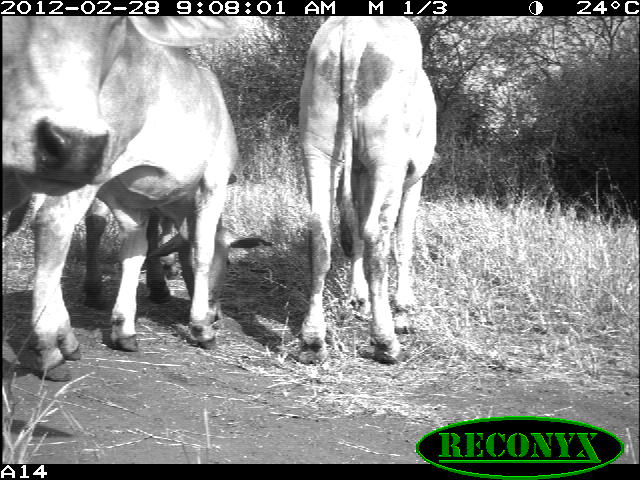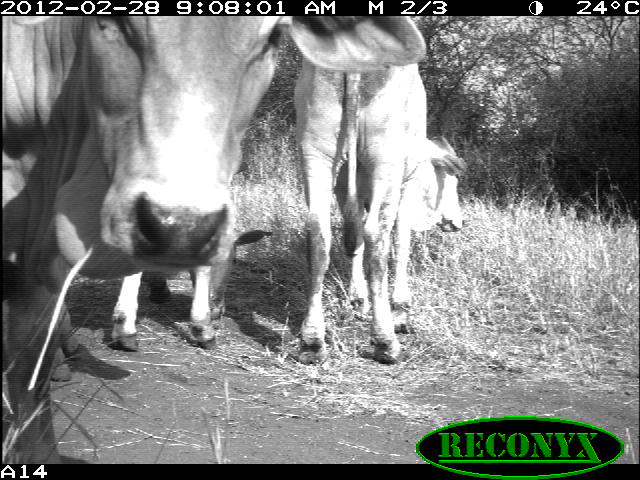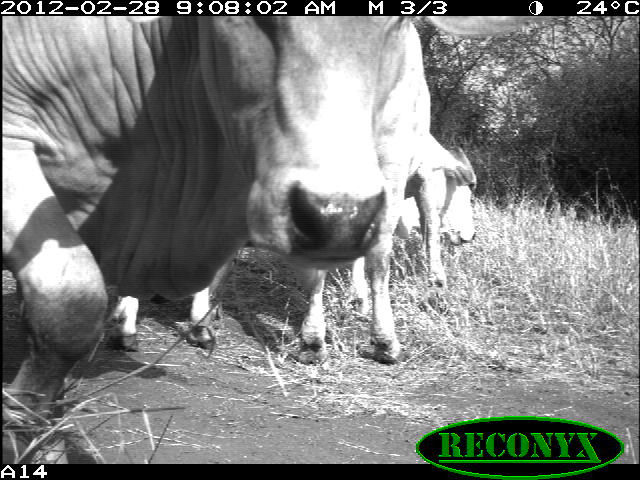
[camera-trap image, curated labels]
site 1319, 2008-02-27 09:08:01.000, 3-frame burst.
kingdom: Animalia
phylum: Chordata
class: Mammalia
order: Artiodactyla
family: Bovidae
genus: Bos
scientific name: Bos taurus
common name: domestic cattle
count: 4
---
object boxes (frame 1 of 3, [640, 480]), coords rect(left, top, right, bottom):
bos taurus: rect(3, 16, 276, 383); rect(296, 15, 439, 365); rect(2, 16, 242, 189); rect(82, 198, 179, 310)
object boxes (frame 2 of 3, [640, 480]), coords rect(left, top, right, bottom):
bos taurus: rect(1, 18, 429, 463); rect(291, 17, 469, 366); rect(107, 227, 276, 355)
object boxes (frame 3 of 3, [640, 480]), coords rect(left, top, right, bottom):
bos taurus: rect(2, 16, 546, 465); rect(297, 131, 478, 364); rect(110, 287, 215, 350)